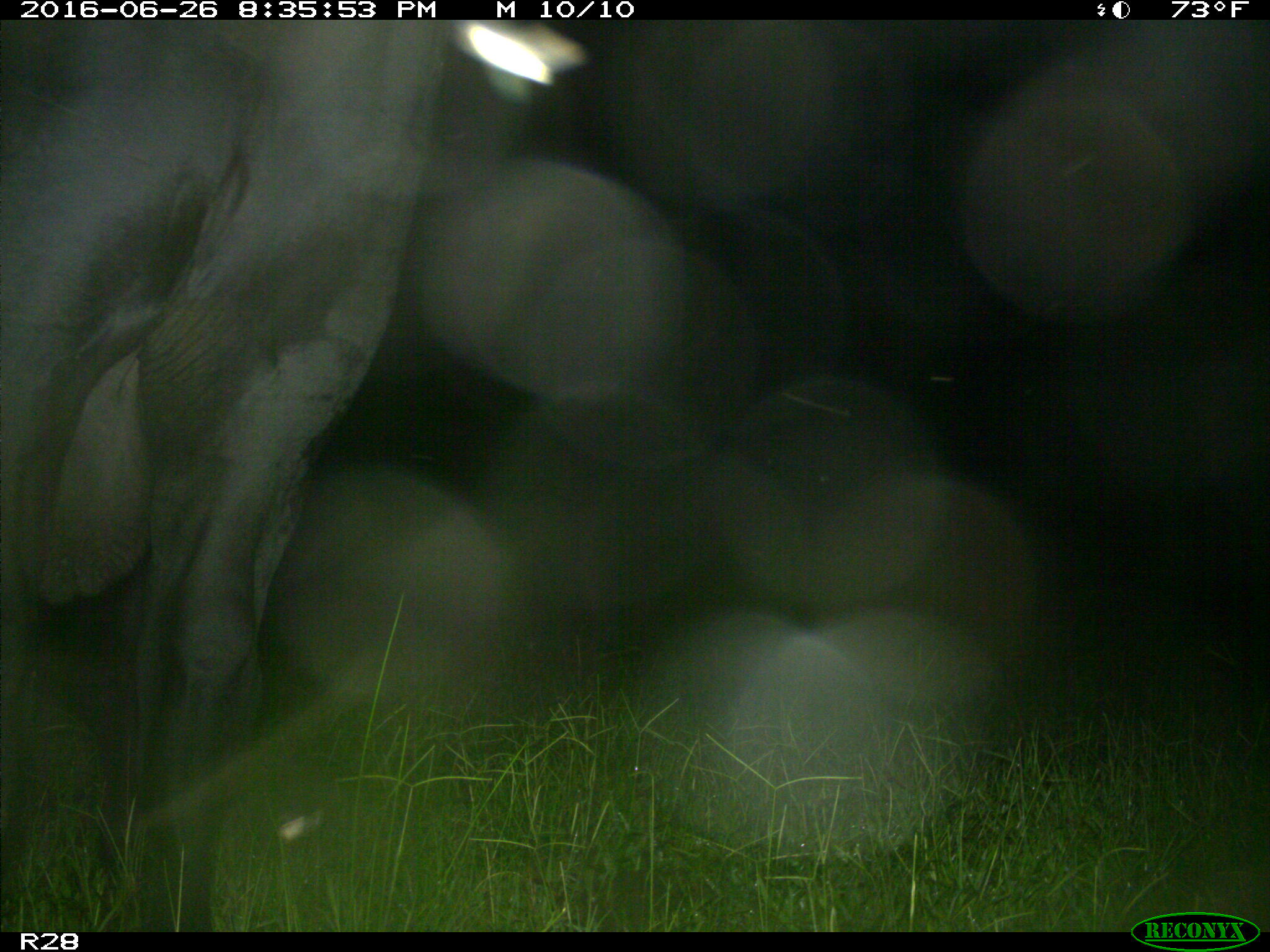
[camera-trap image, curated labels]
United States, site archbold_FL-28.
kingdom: Animalia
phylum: Chordata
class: Mammalia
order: Artiodactyla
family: Bovidae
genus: Bos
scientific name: Bos taurus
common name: domestic cow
Bos taurus (domestic cow).